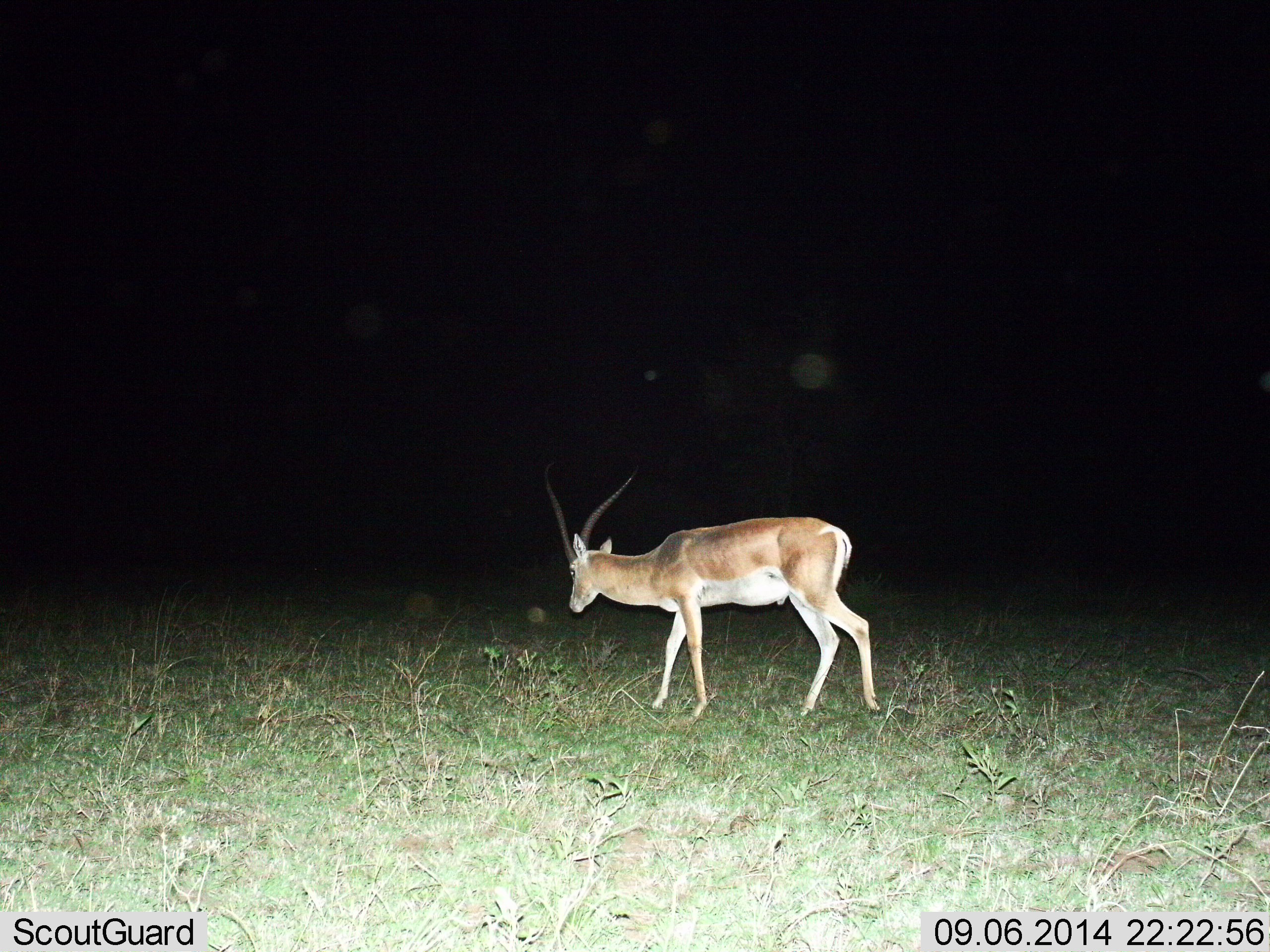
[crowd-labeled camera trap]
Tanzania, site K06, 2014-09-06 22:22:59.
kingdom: Animalia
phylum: Chordata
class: Mammalia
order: Artiodactyla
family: Bovidae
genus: Nanger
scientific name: Nanger granti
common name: grant's gazelle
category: gazellegrants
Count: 1.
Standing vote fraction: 20%.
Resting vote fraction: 0%.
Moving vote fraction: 80%.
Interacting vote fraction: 0%.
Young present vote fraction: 0%.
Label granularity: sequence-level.